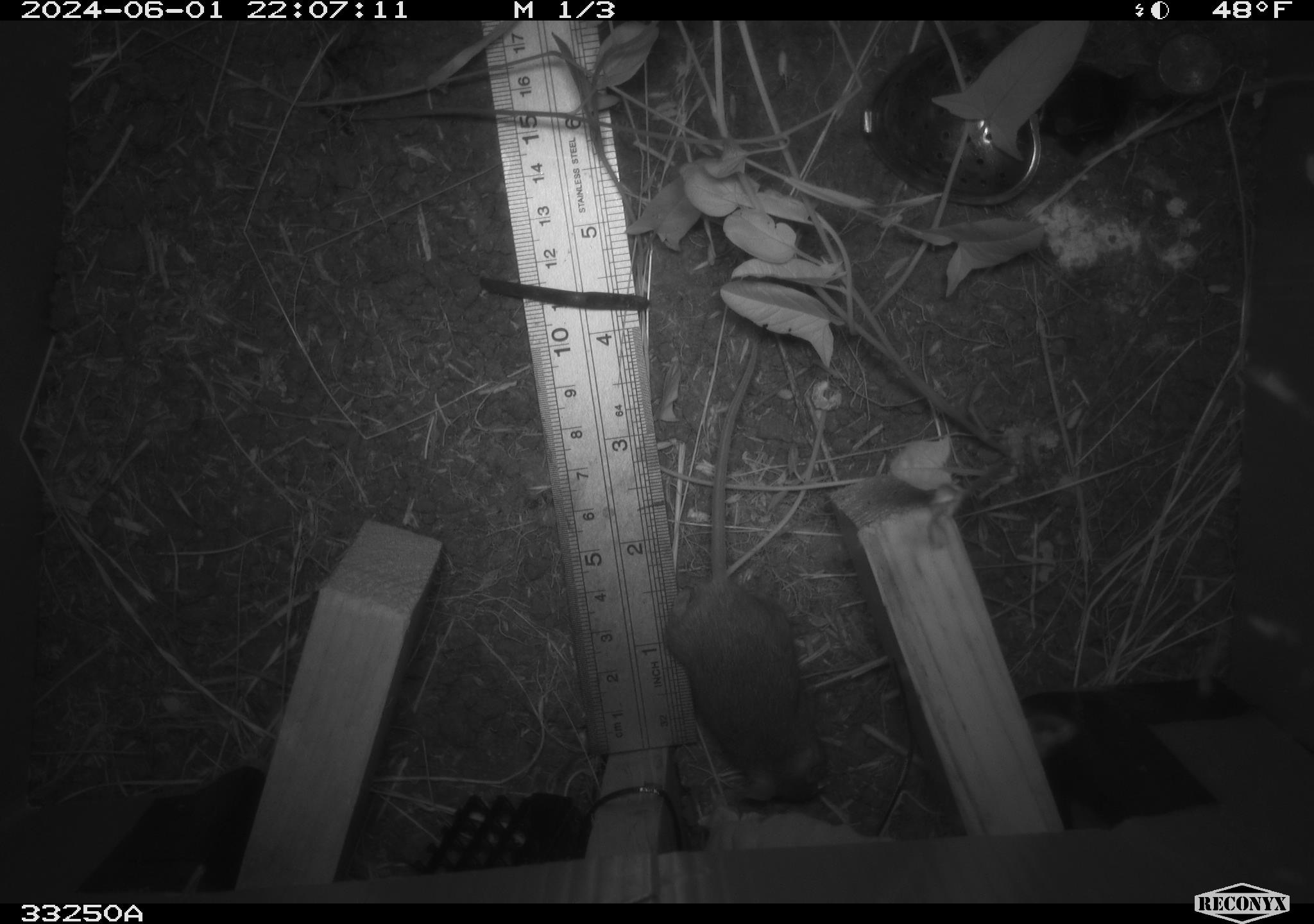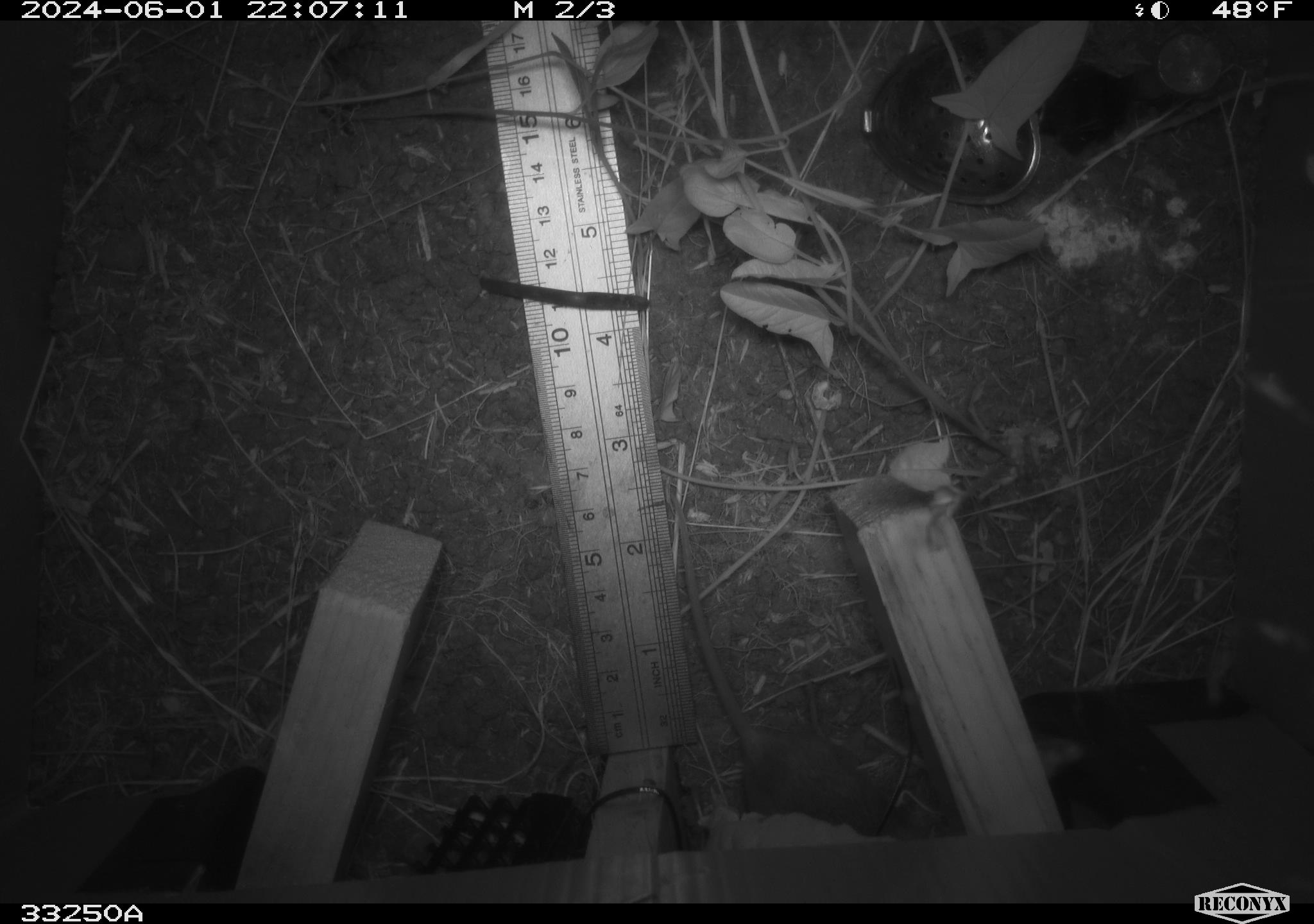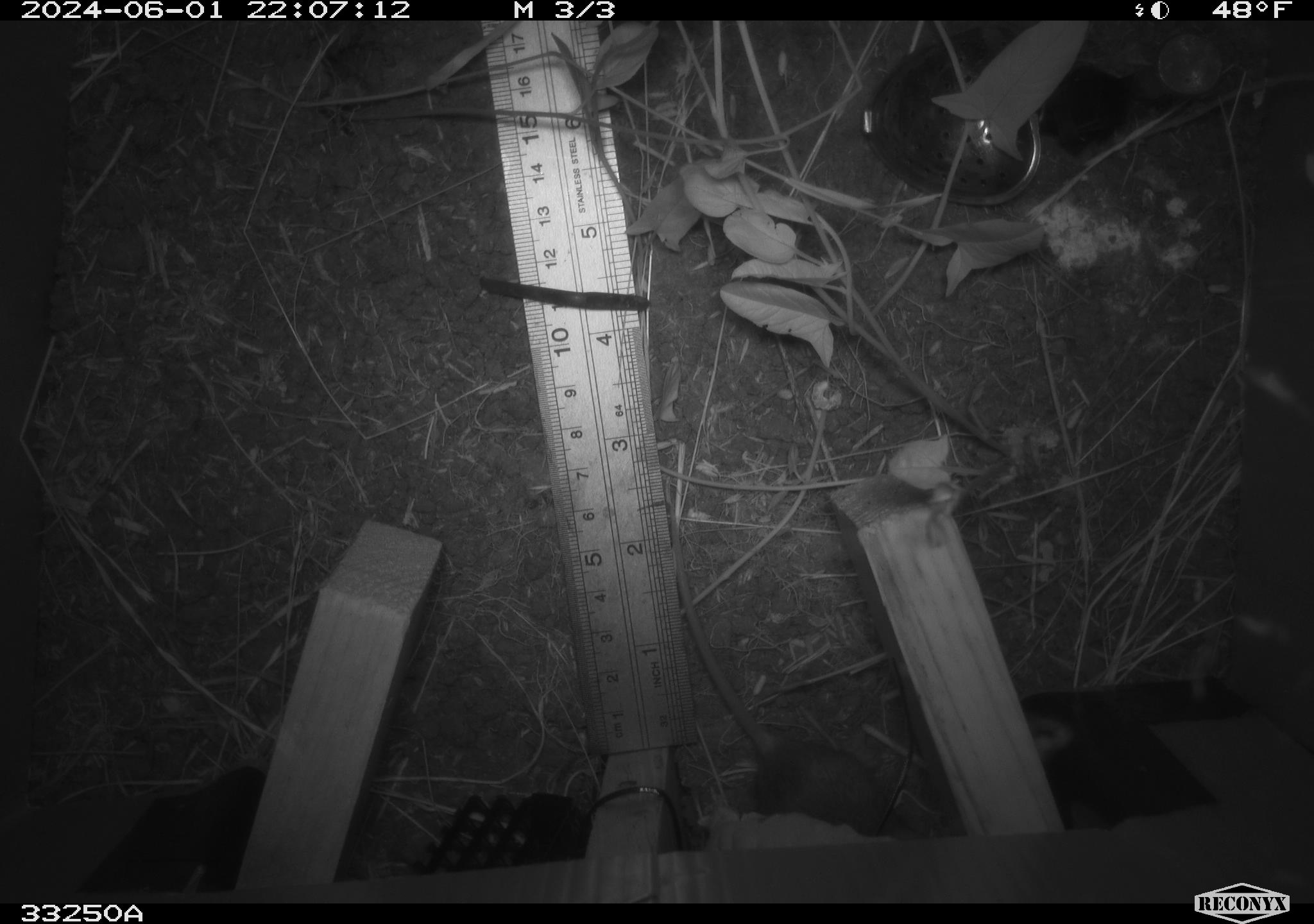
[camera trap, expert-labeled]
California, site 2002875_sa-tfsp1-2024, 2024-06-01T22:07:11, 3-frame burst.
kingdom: Animalia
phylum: Chordata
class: Mammalia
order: Rodentia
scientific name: Rodentia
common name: mouse species